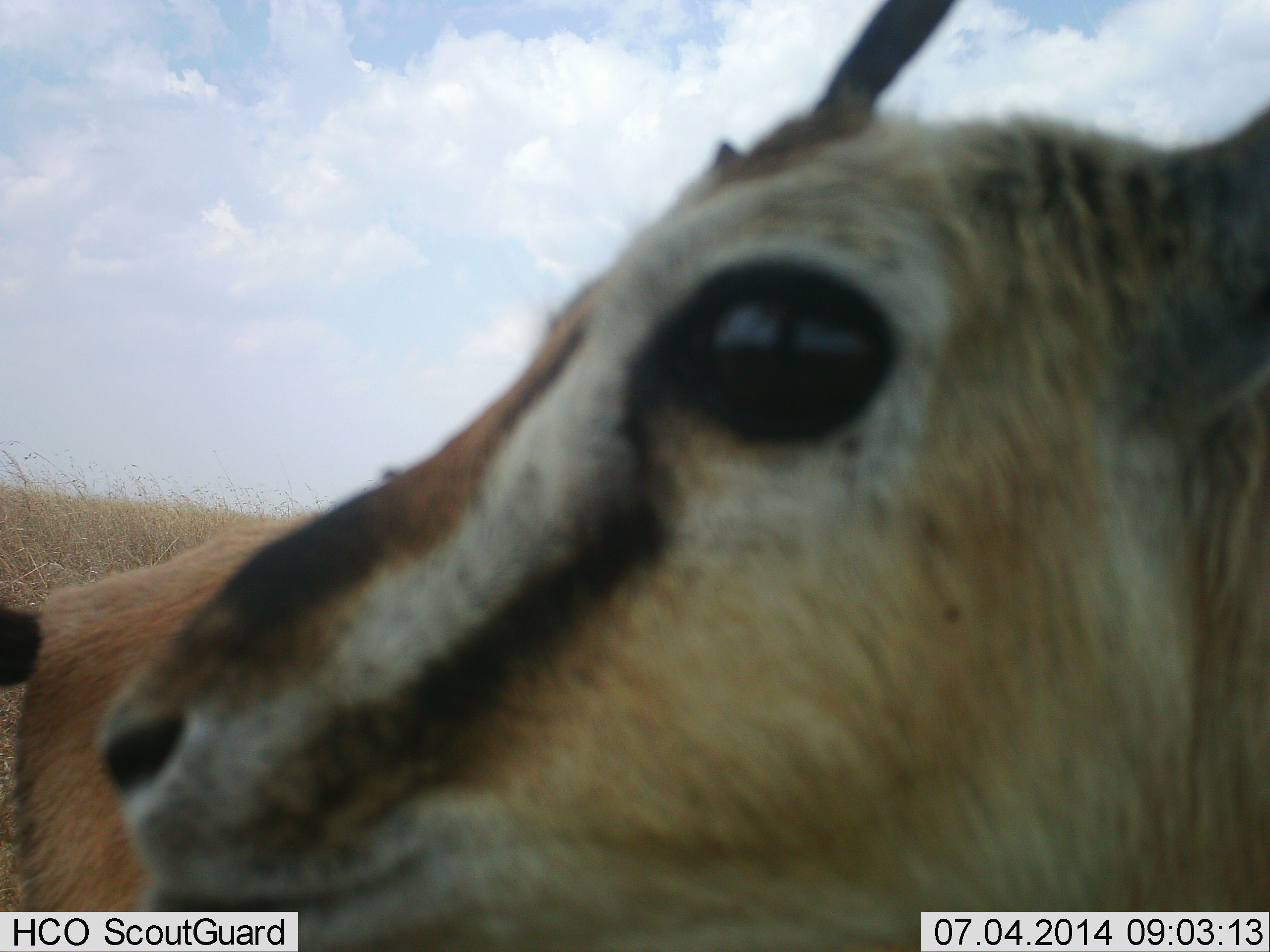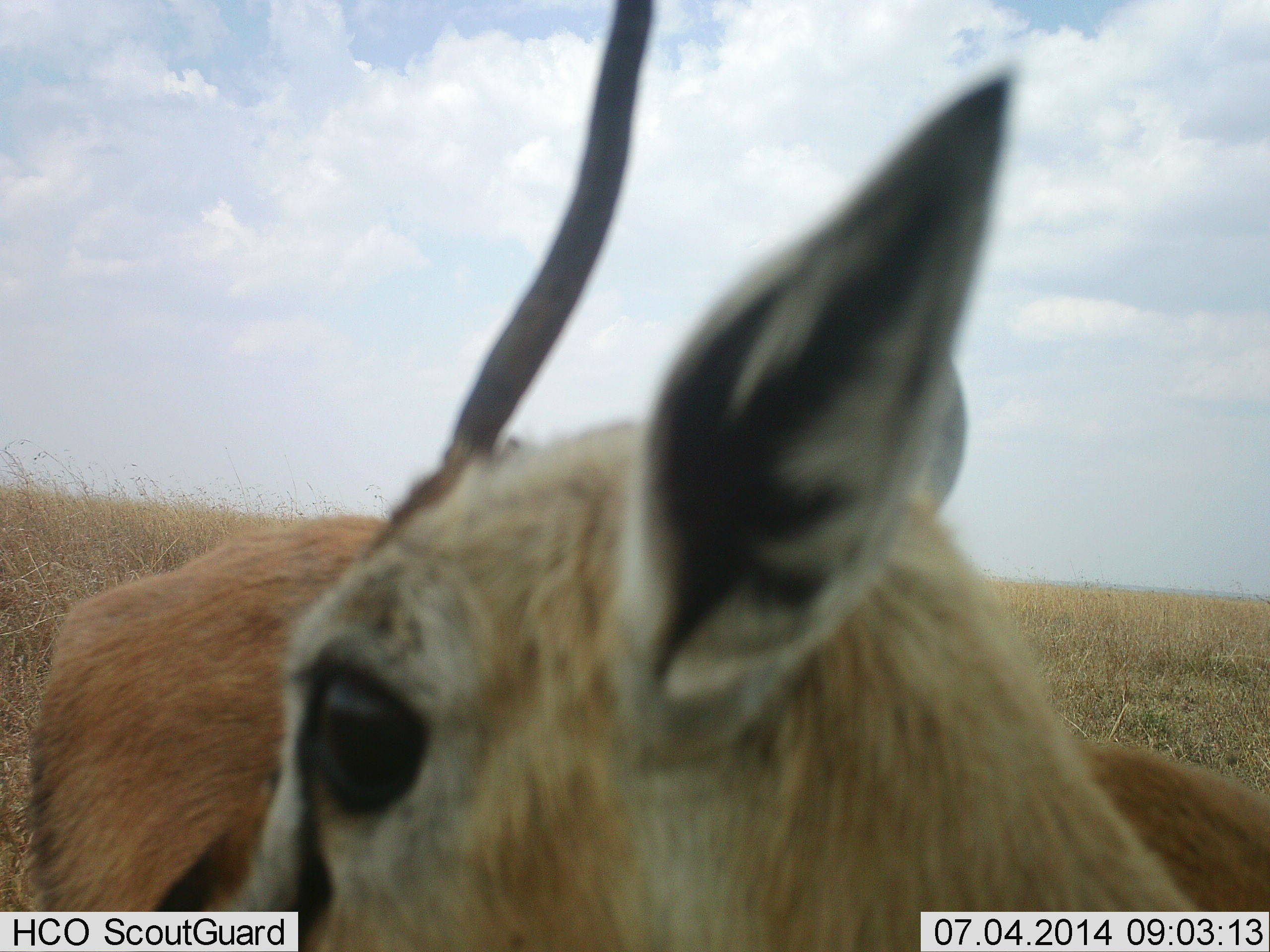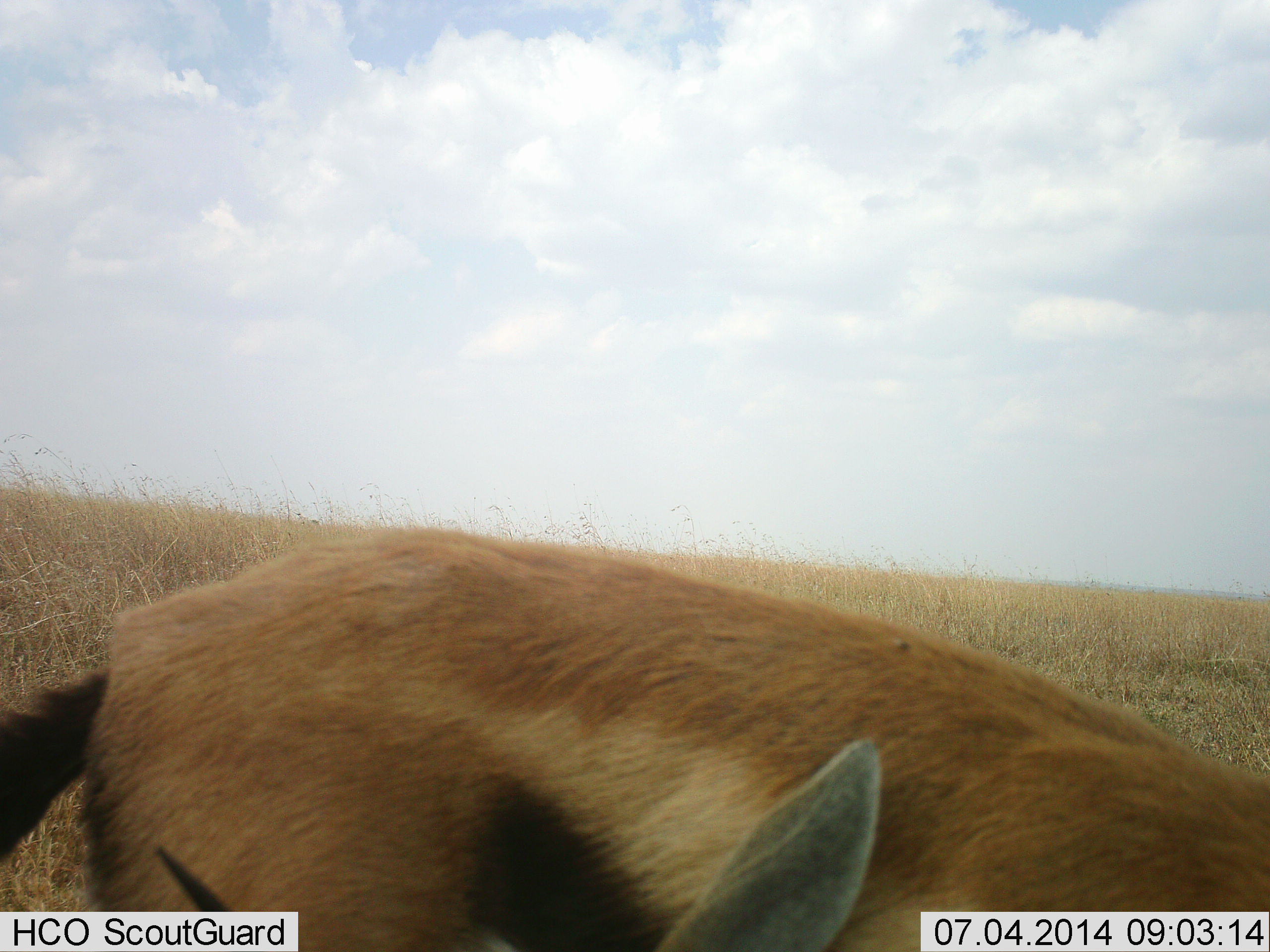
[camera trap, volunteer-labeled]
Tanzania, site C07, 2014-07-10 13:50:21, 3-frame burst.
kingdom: Animalia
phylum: Chordata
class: Mammalia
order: Artiodactyla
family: Bovidae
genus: Eudorcas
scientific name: Eudorcas thomsonii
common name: thomson's gazelle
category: gazellethomsons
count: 2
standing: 60%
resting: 10%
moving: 30%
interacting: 0%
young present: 0%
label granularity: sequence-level